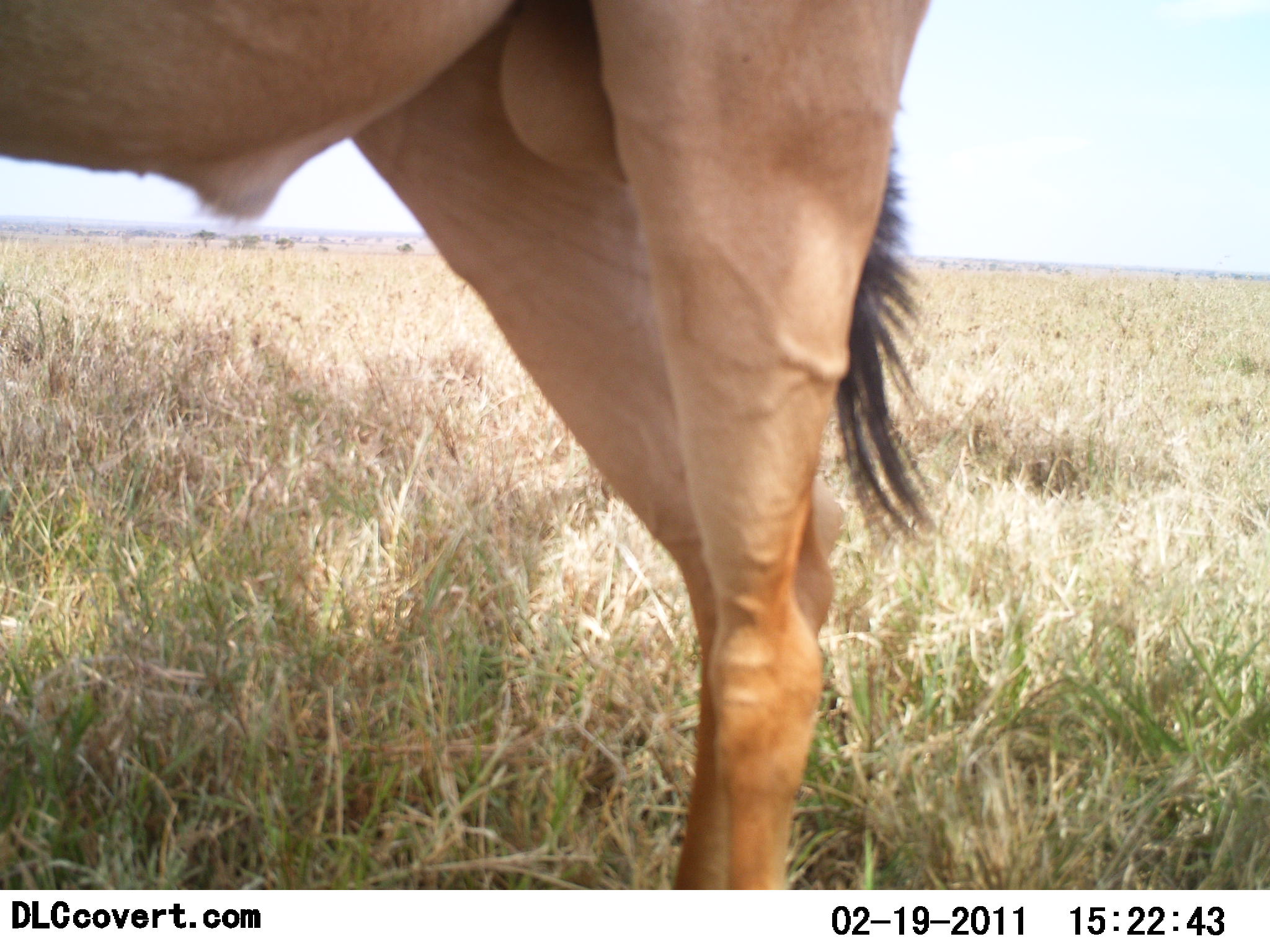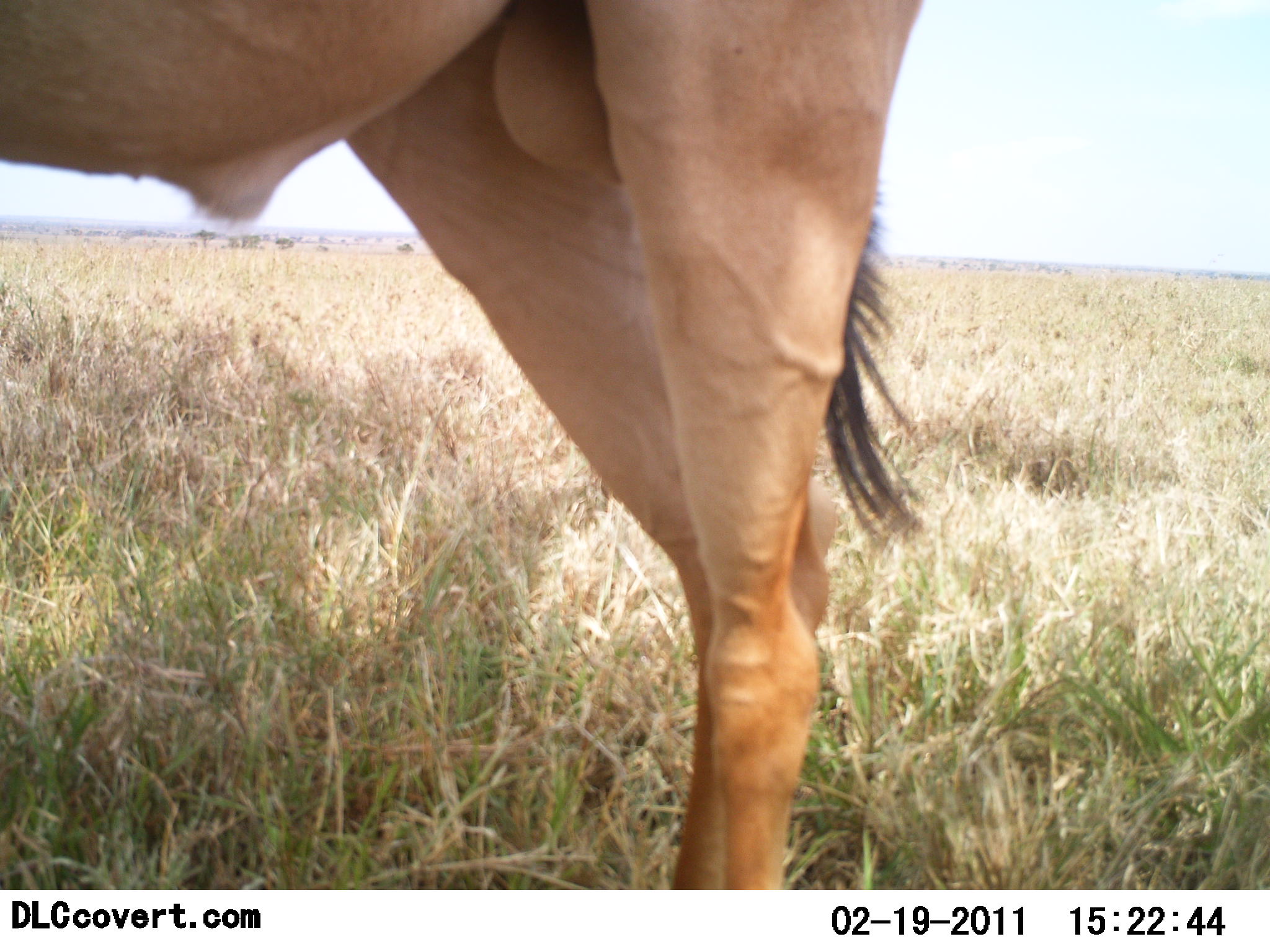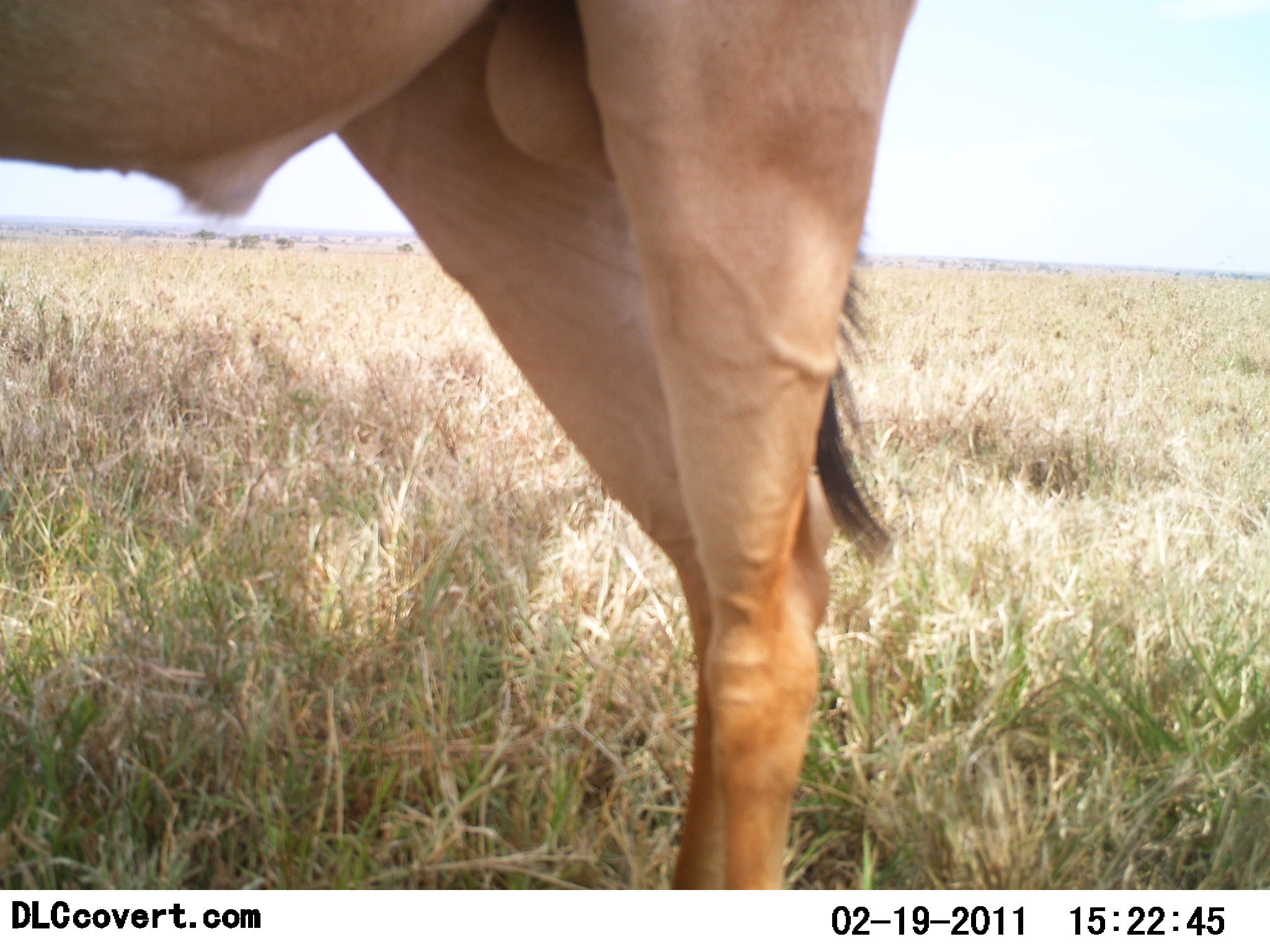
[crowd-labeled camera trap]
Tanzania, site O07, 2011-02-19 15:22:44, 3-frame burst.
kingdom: Animalia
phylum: Chordata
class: Mammalia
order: Artiodactyla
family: Bovidae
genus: Alcelaphus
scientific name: Alcelaphus buselaphus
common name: hartebeest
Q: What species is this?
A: Hartebeest (Alcelaphus buselaphus).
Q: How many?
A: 1.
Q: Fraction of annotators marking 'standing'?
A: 100%.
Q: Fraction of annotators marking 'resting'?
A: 0%.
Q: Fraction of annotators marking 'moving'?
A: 0%.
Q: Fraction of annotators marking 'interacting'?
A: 0%.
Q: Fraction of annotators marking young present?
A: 0%.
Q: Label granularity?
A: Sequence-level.